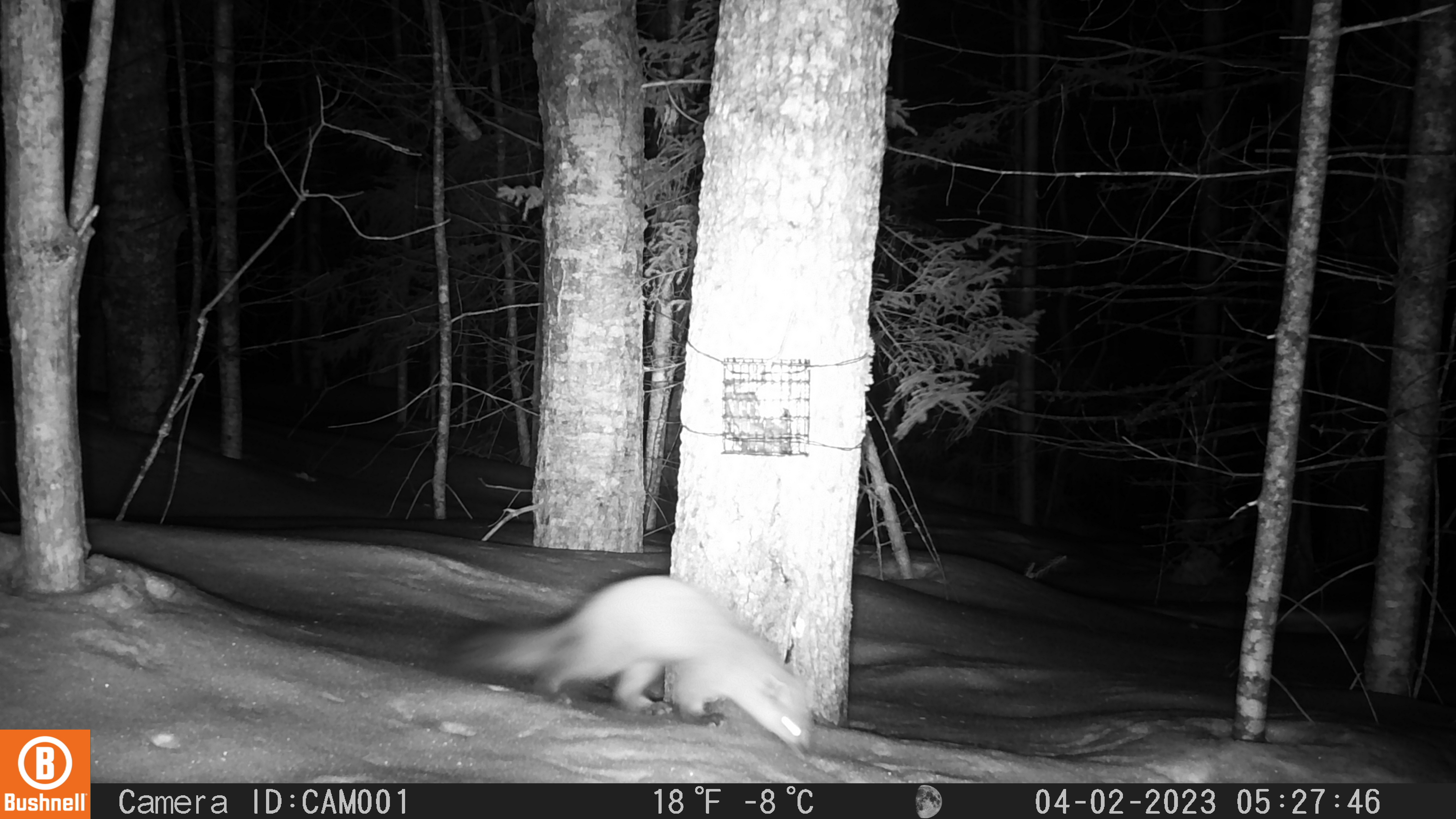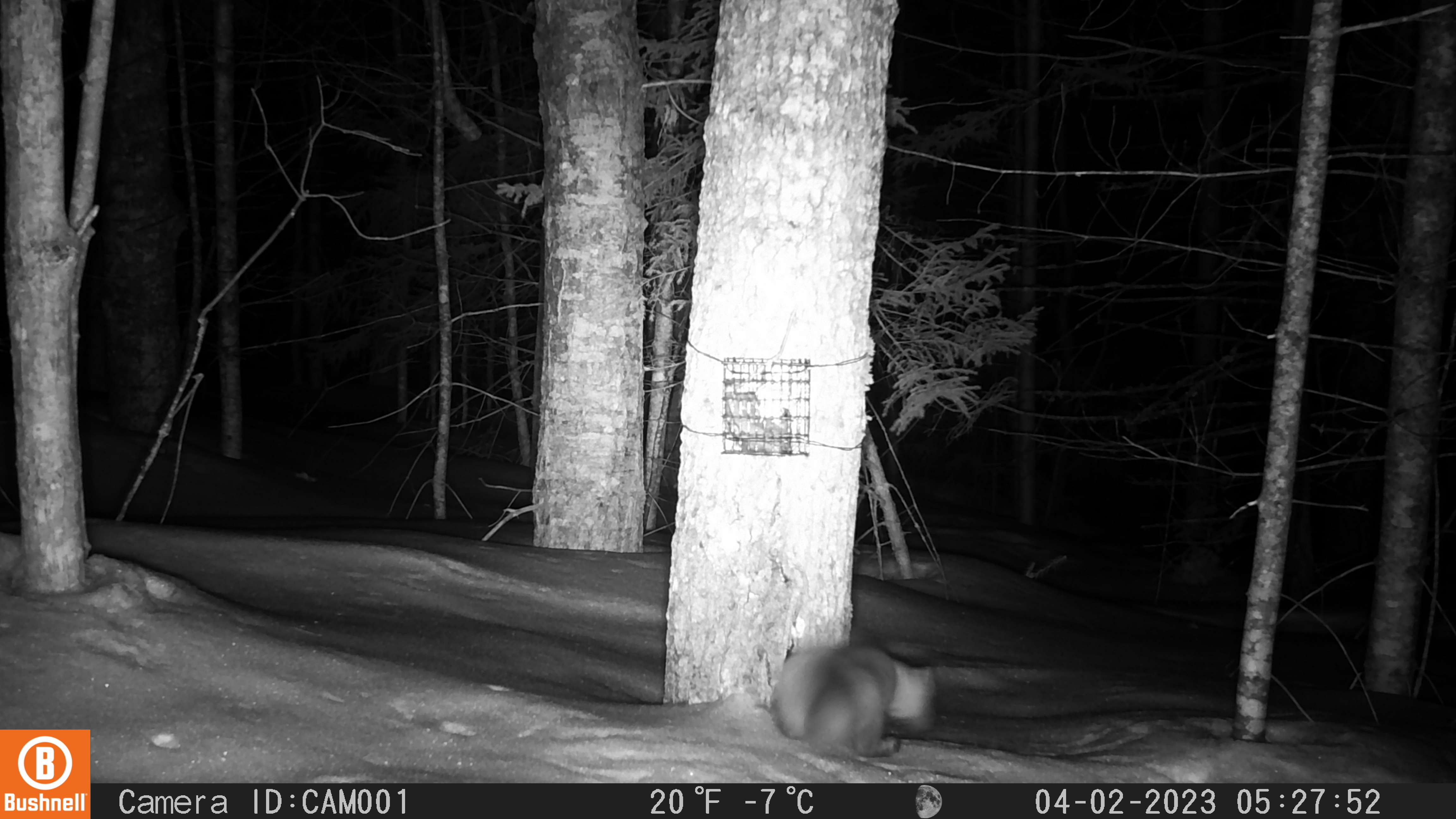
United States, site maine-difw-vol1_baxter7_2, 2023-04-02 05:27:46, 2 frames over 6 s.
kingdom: Animalia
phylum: Chordata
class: Mammalia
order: Carnivora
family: Mustelidae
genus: Martes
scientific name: Martes americana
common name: american marten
American marten (Martes americana).